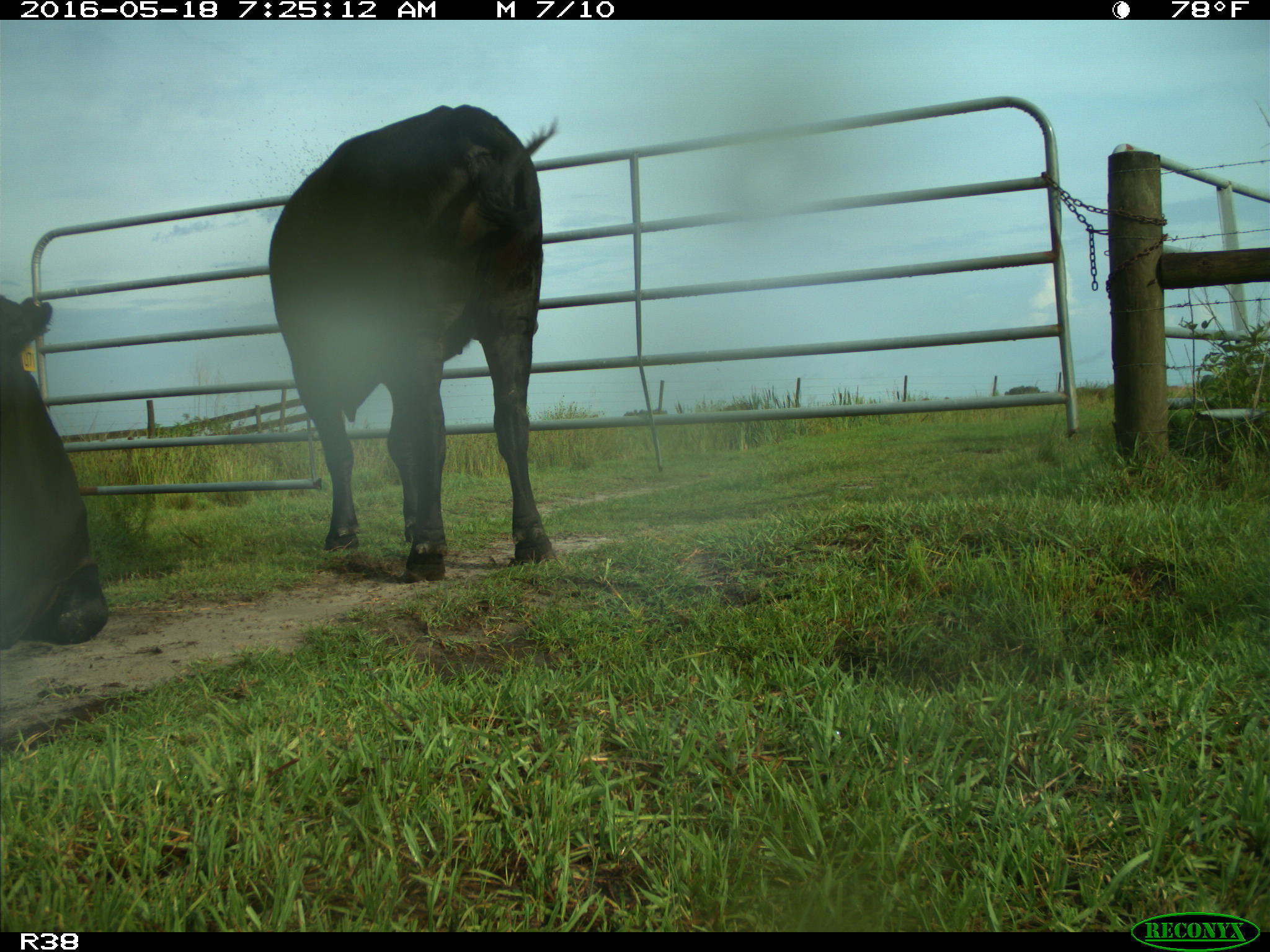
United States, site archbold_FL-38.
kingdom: Animalia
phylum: Chordata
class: Mammalia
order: Artiodactyla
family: Bovidae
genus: Bos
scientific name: Bos taurus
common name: domestic cow